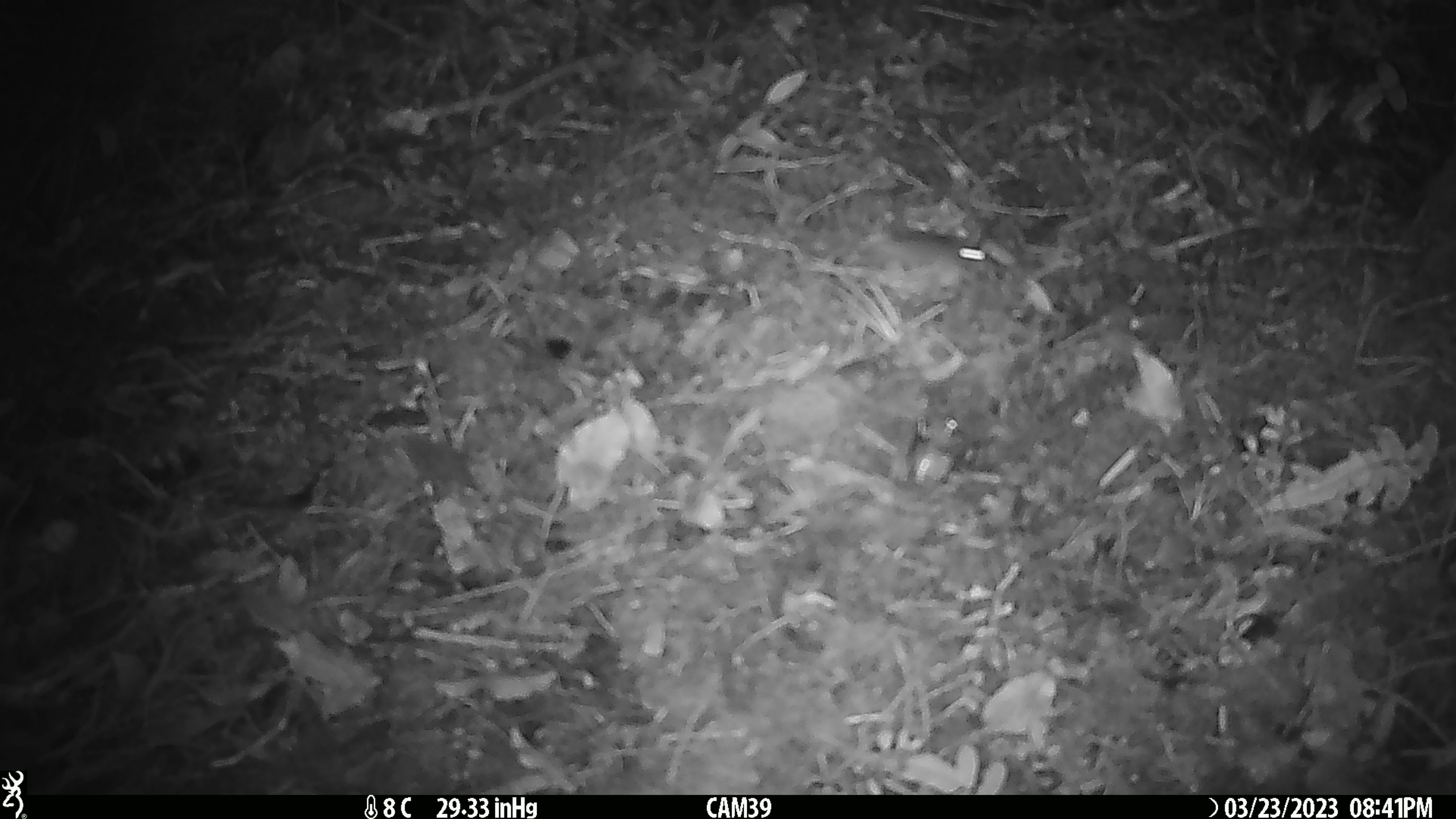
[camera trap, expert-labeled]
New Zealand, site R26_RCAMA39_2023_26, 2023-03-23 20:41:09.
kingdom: Animalia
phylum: Chordata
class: Mammalia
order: Rodentia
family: Muridae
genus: Mus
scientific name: Mus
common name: mouse